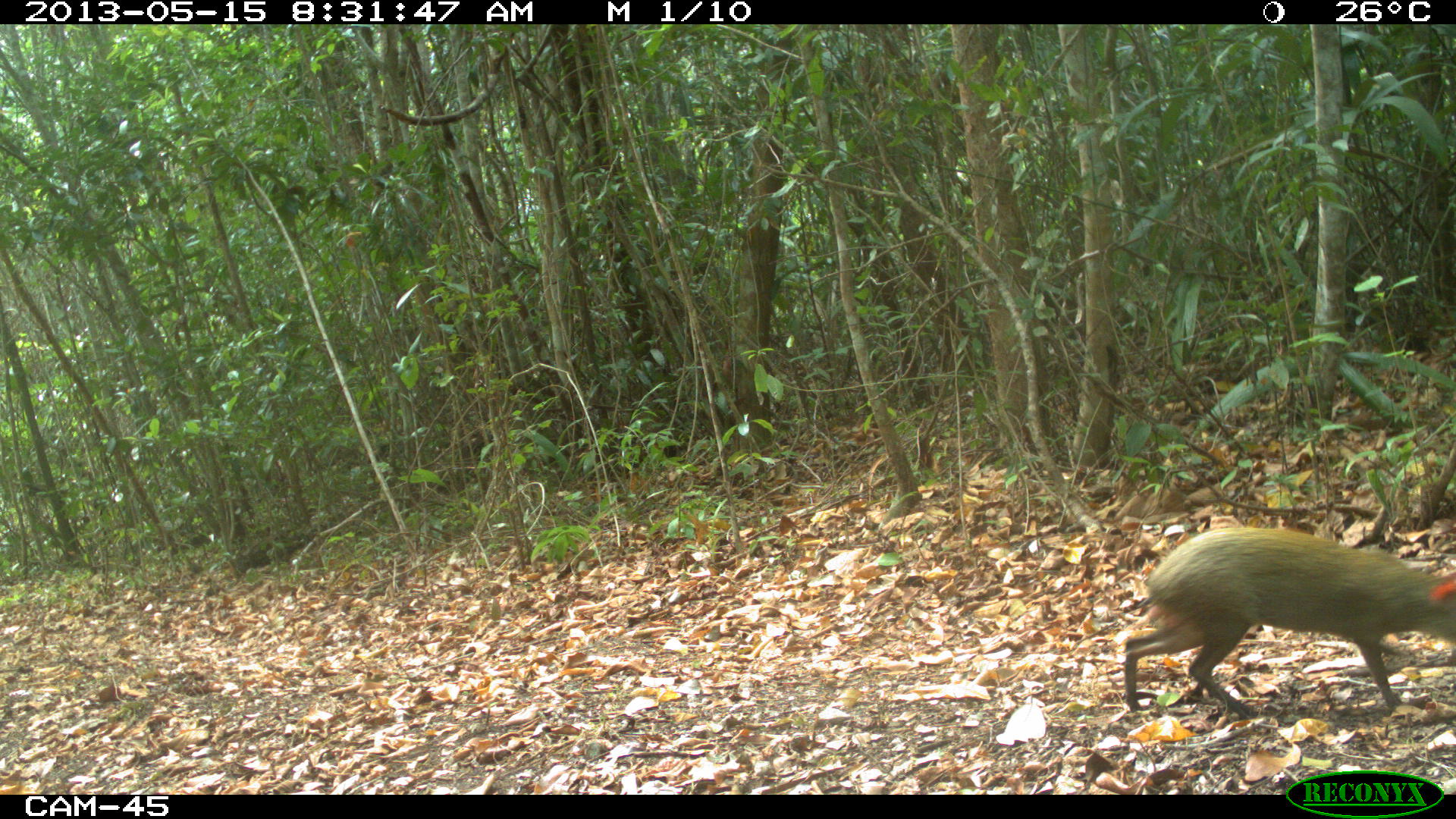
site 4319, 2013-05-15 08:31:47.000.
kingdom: Animalia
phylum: Chordata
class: Mammalia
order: Rodentia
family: Dasyproctidae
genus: Dasyprocta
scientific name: Dasyprocta punctata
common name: central american agouti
Dasyprocta punctata (central american agouti), count 1.